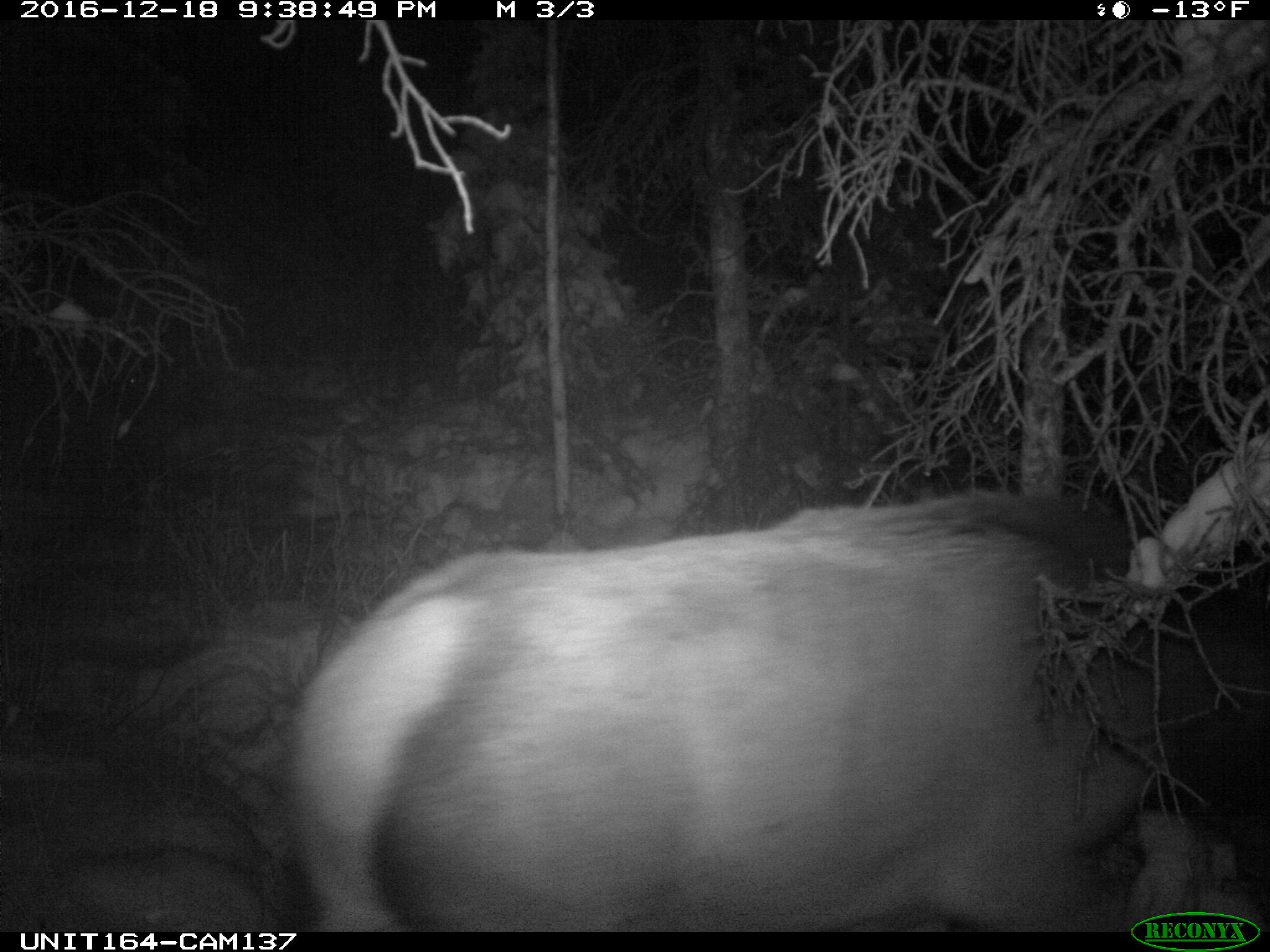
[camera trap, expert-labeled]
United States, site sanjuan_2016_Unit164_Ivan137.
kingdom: Animalia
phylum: Chordata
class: Mammalia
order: Artiodactyla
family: Cervidae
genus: Cervus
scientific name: Cervus elaphus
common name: red deer